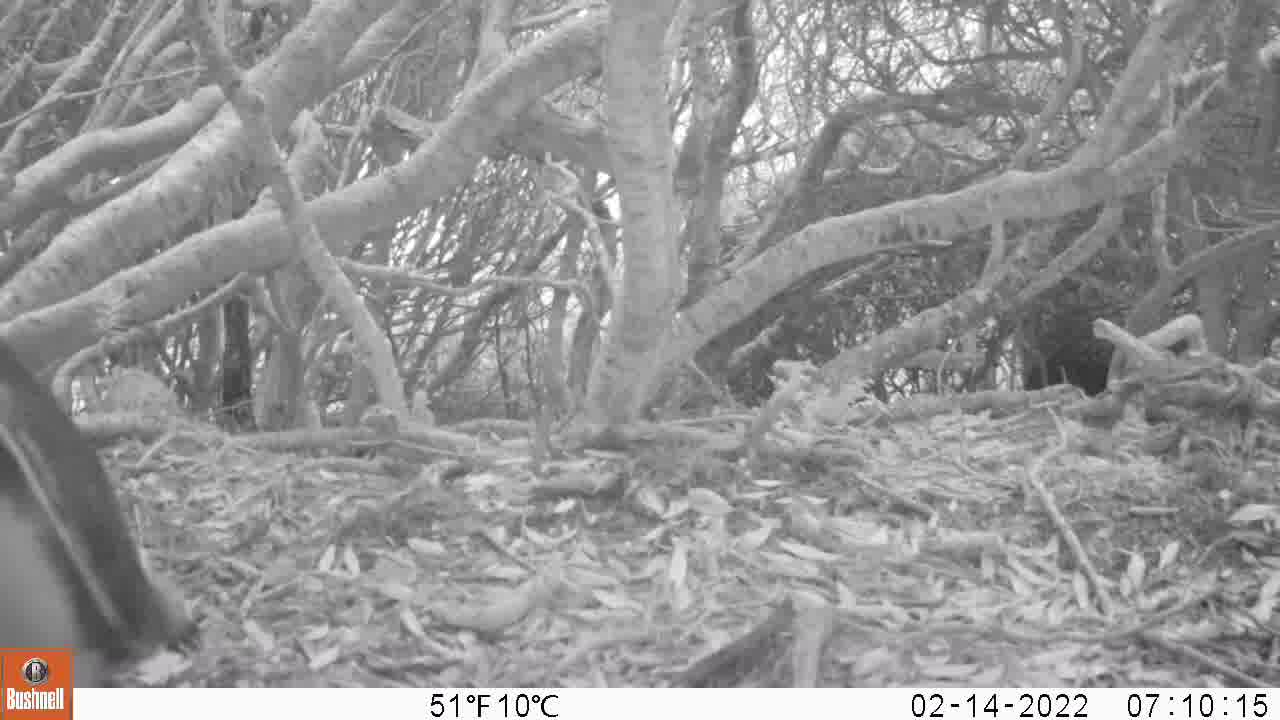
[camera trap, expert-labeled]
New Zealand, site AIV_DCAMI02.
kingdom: Animalia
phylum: Chordata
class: Aves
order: Sphenisciformes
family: Spheniscidae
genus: Megadyptes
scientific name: Megadyptes antipodes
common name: yellow-eyed penguin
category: yellow eyed penguin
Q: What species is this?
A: Yellow eyed penguin (yellow-eyed penguin) (Megadyptes antipodes).